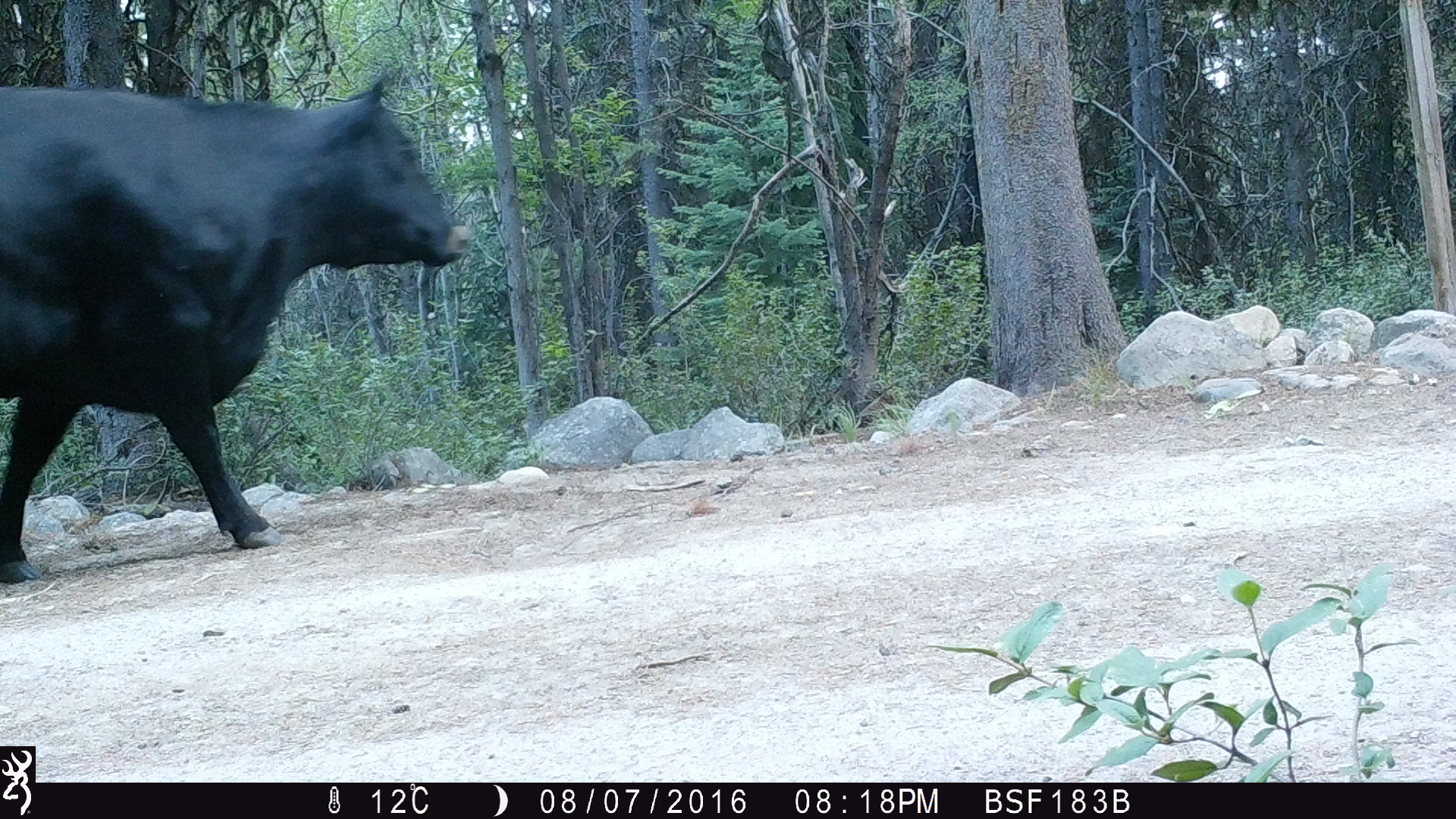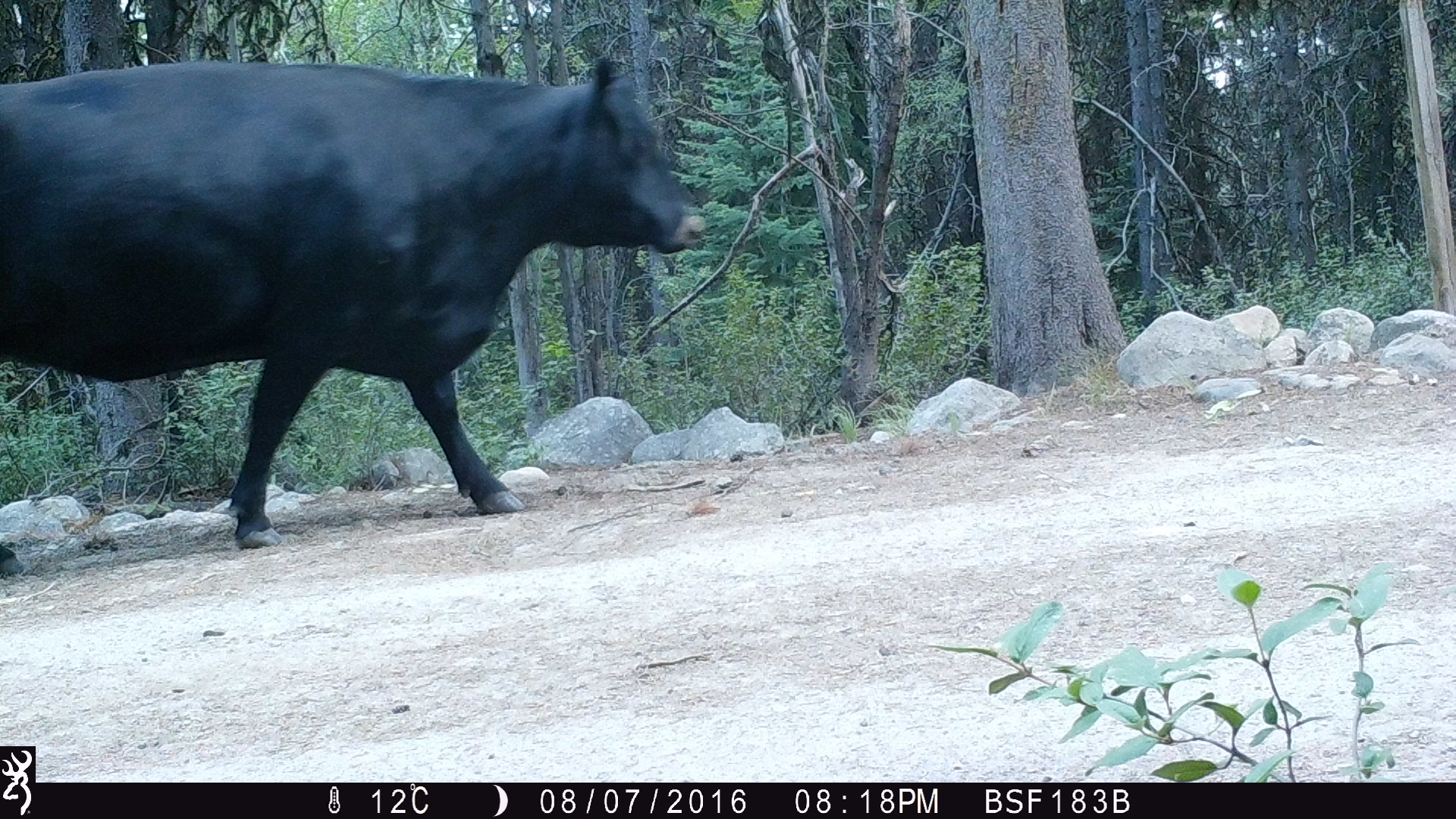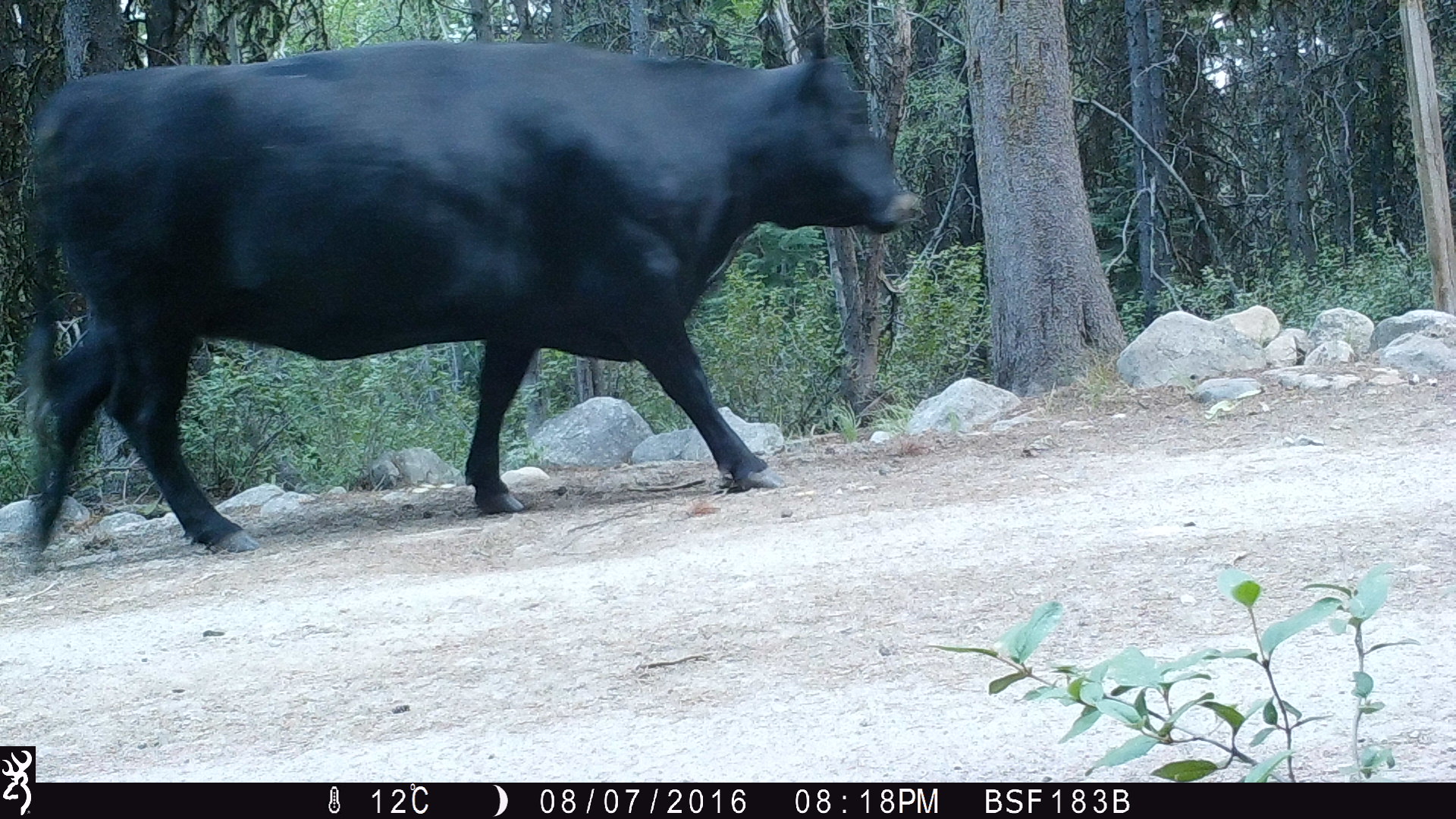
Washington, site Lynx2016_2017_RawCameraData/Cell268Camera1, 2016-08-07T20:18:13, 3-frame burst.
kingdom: Animalia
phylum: Chordata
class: Mammalia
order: Artiodactyla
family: Bovidae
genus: Bos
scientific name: Bos taurus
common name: domestic cattle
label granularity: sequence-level